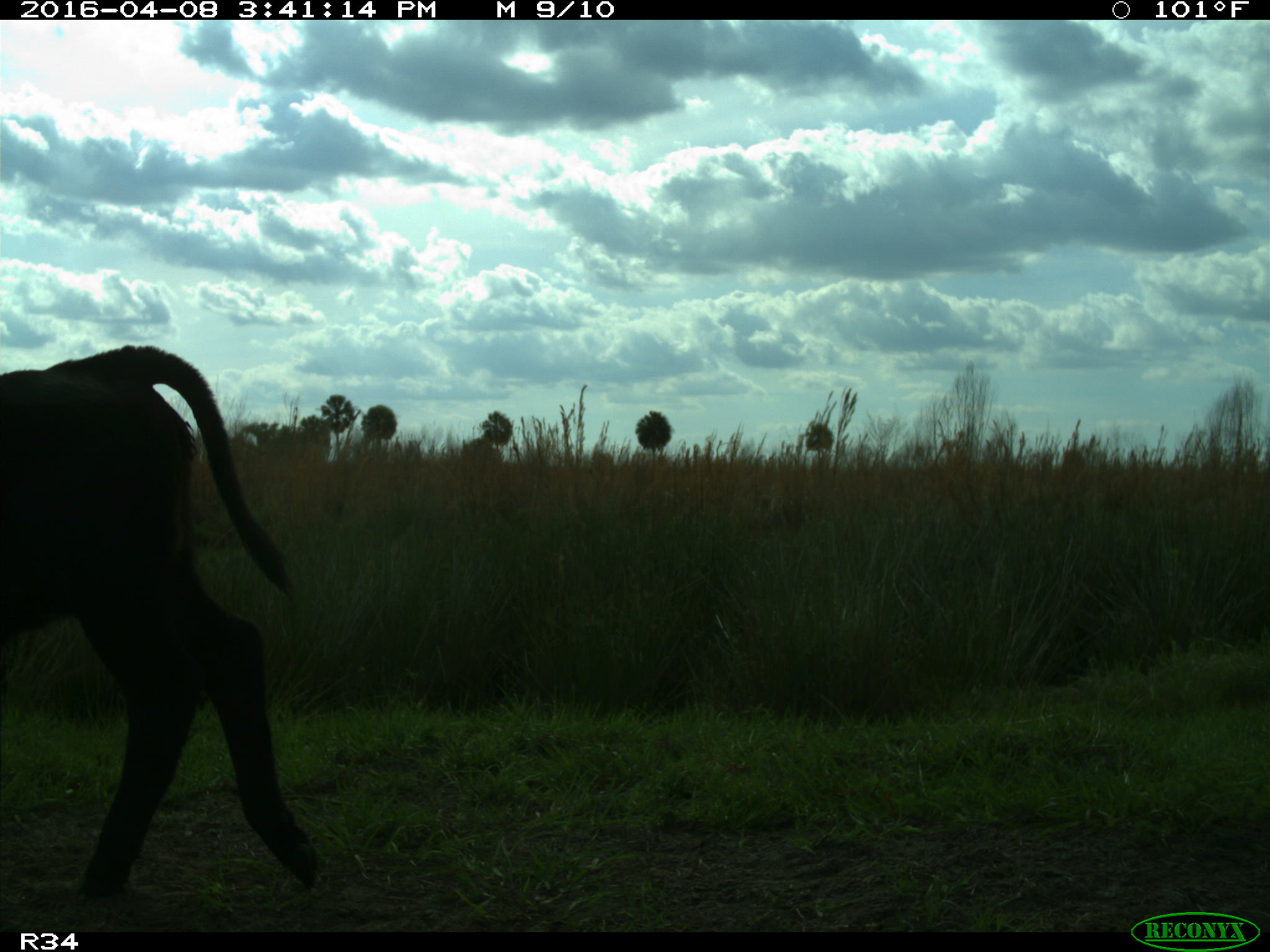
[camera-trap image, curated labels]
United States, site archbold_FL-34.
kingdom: Animalia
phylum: Chordata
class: Mammalia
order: Artiodactyla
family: Bovidae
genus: Bos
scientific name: Bos taurus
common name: domestic cow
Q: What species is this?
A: Bos taurus (domestic cow).